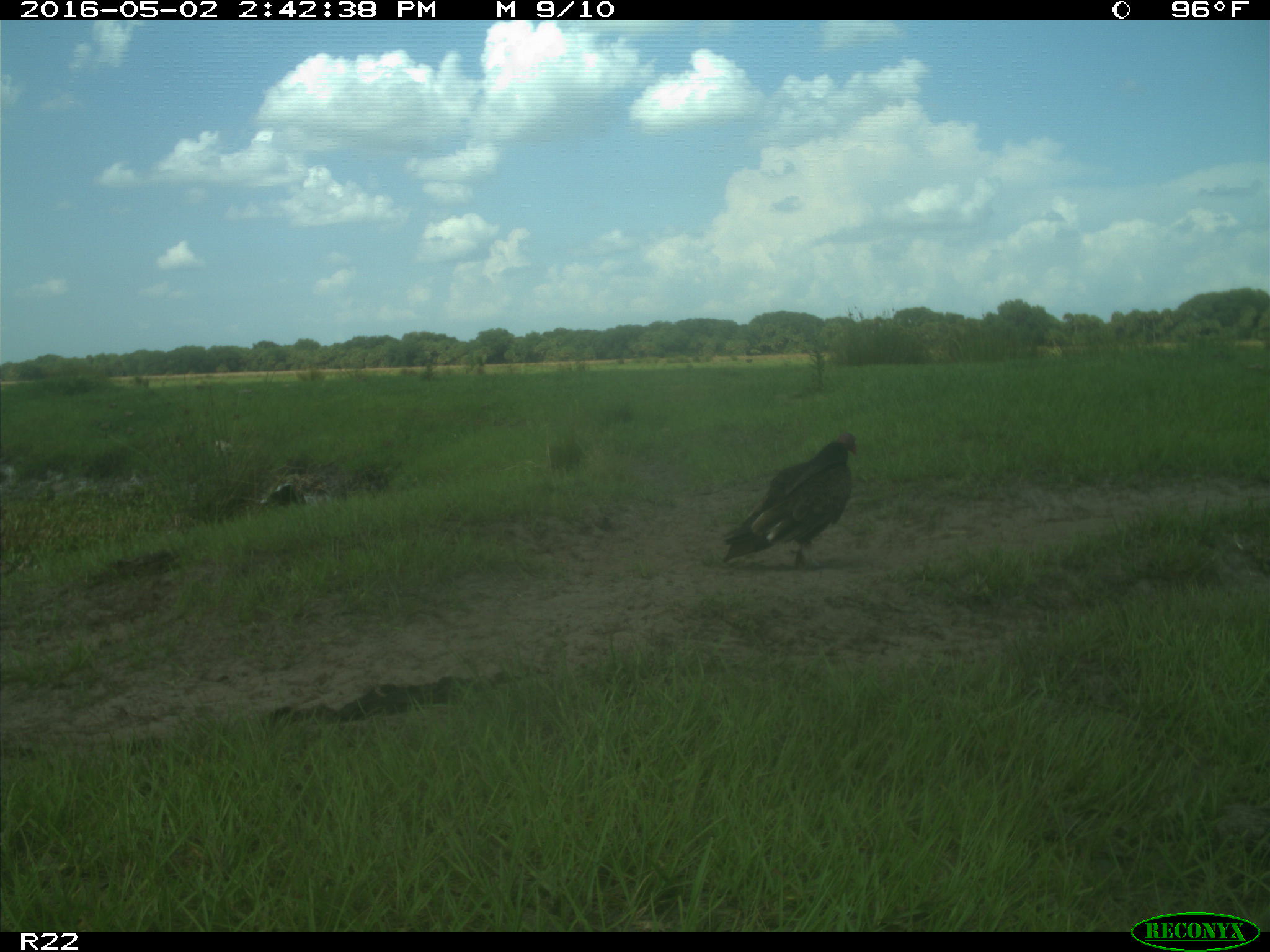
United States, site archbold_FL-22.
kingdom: Animalia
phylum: Chordata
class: Aves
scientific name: Aves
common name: birds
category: unidentified bird